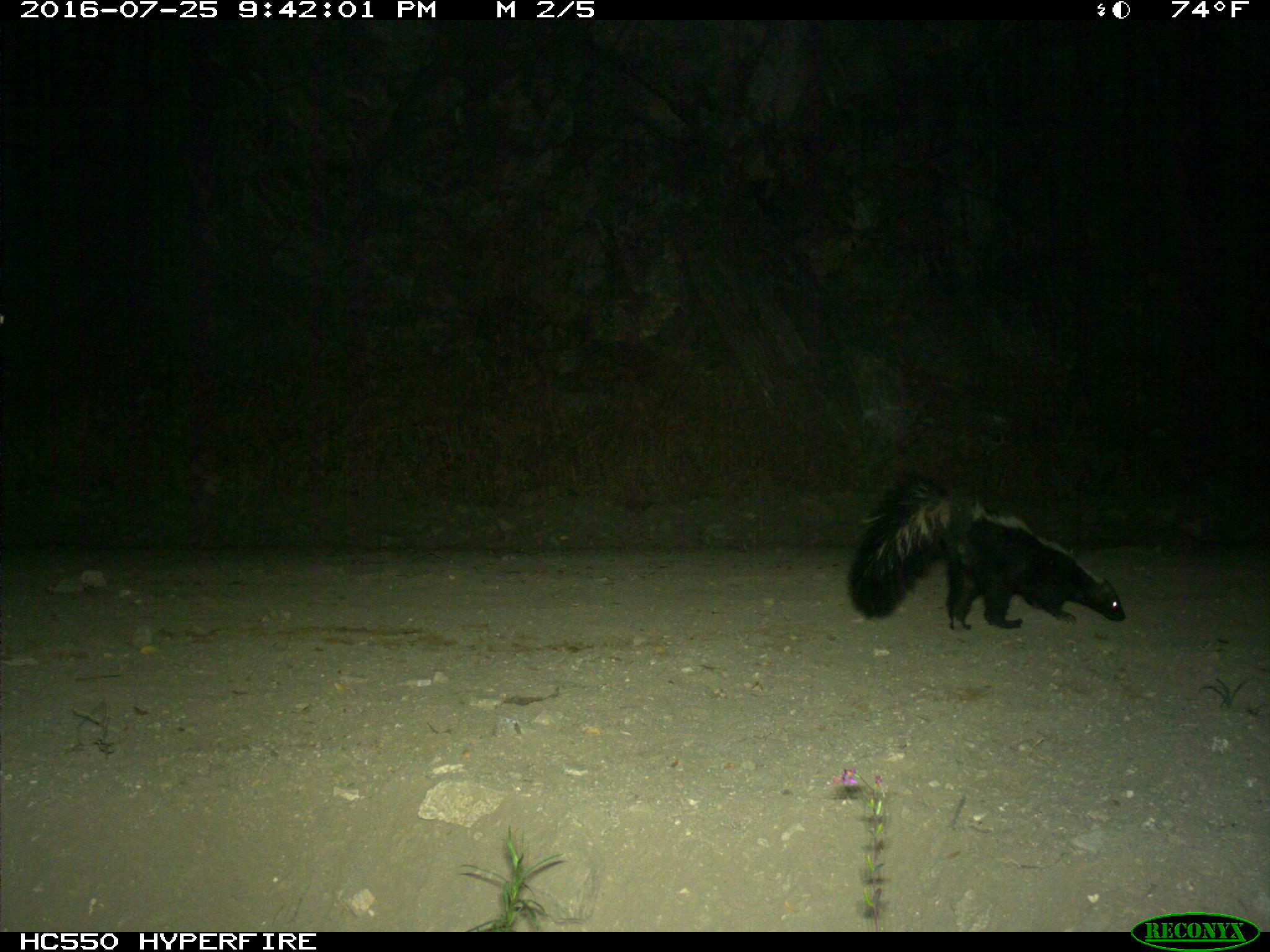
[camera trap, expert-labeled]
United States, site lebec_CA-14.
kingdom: Animalia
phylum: Chordata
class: Mammalia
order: Carnivora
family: Mephitidae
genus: Mephitis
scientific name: Mephitis mephitis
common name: striped skunk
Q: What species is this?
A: Mephitis mephitis (striped skunk).